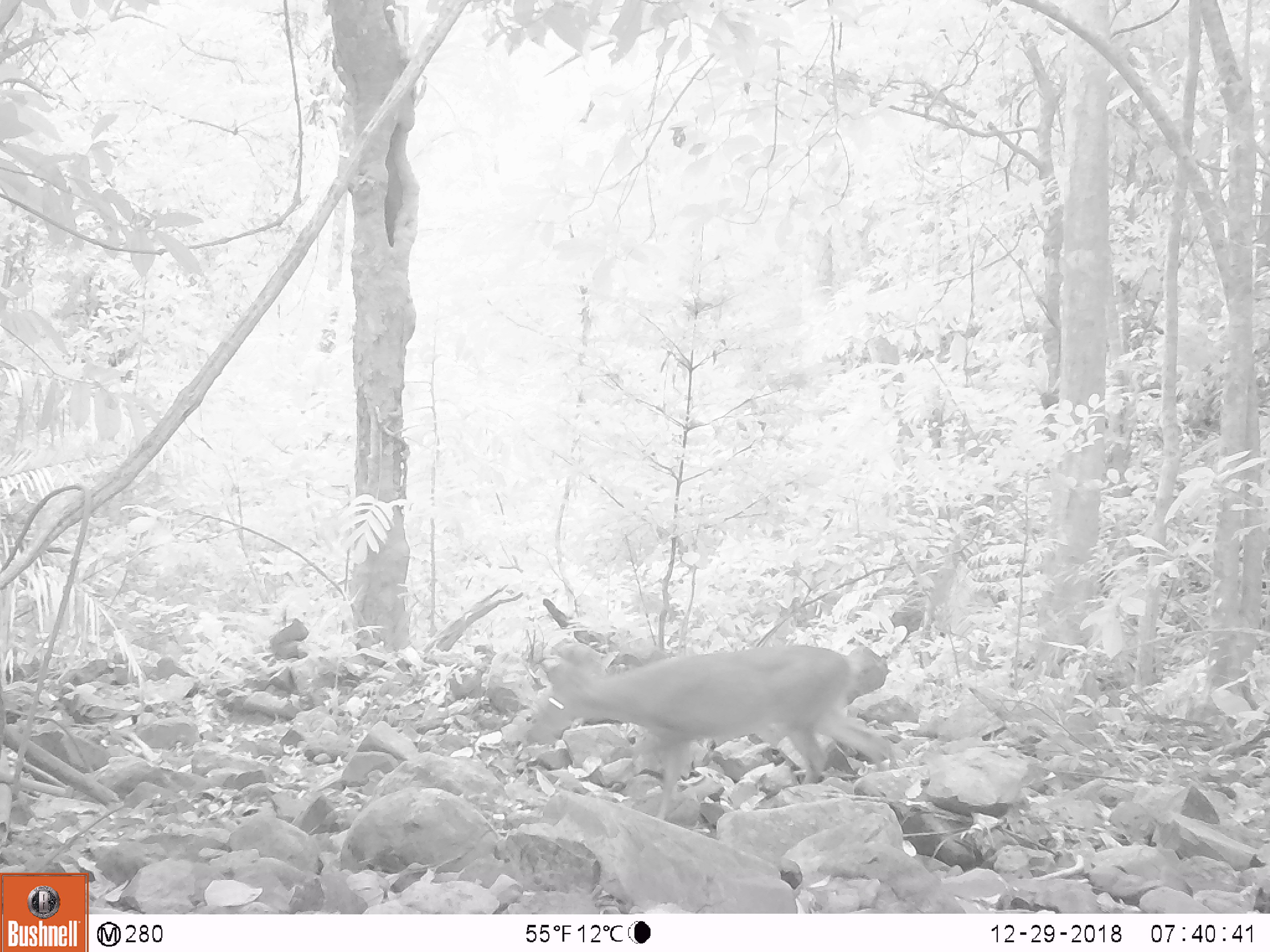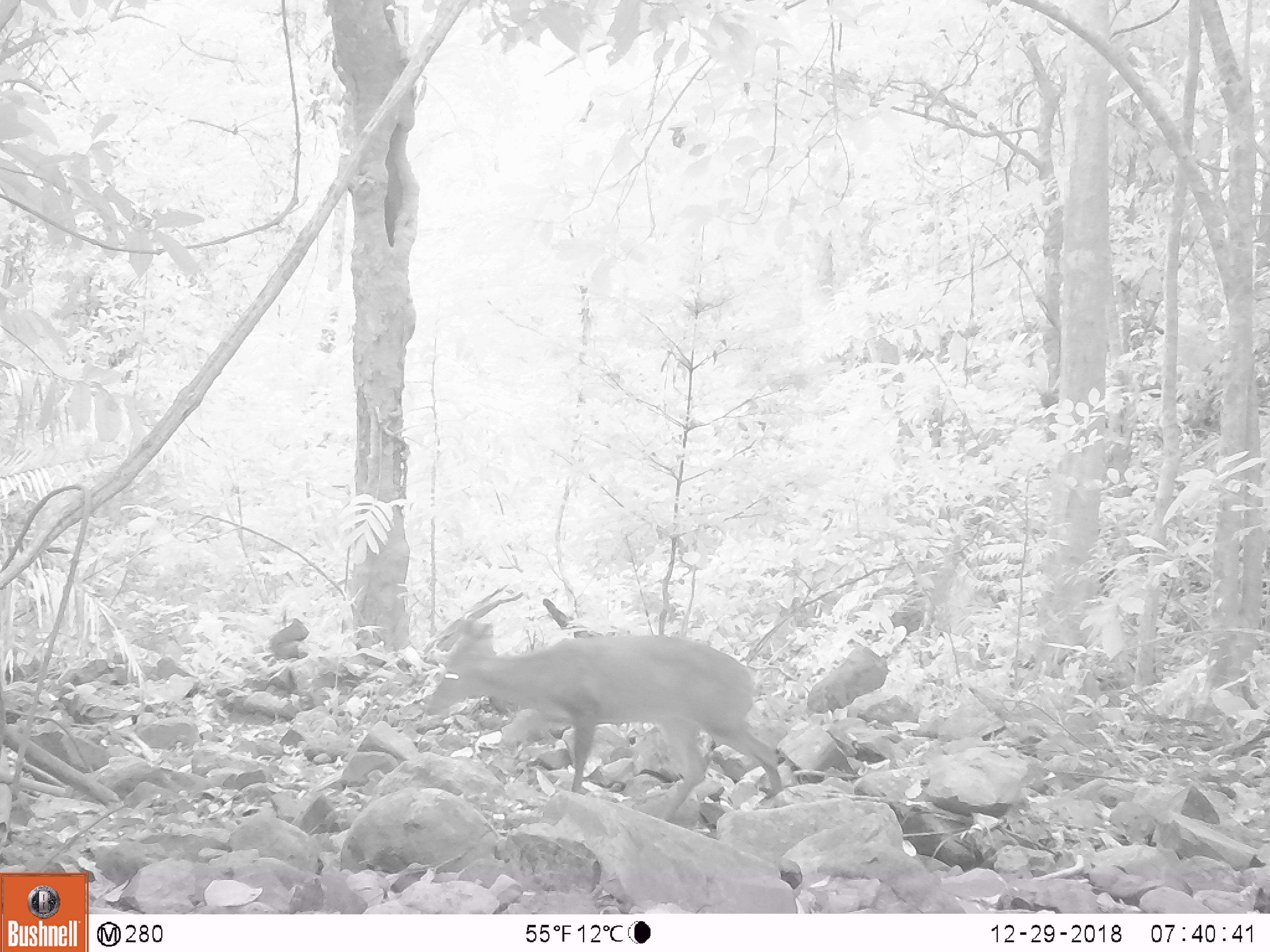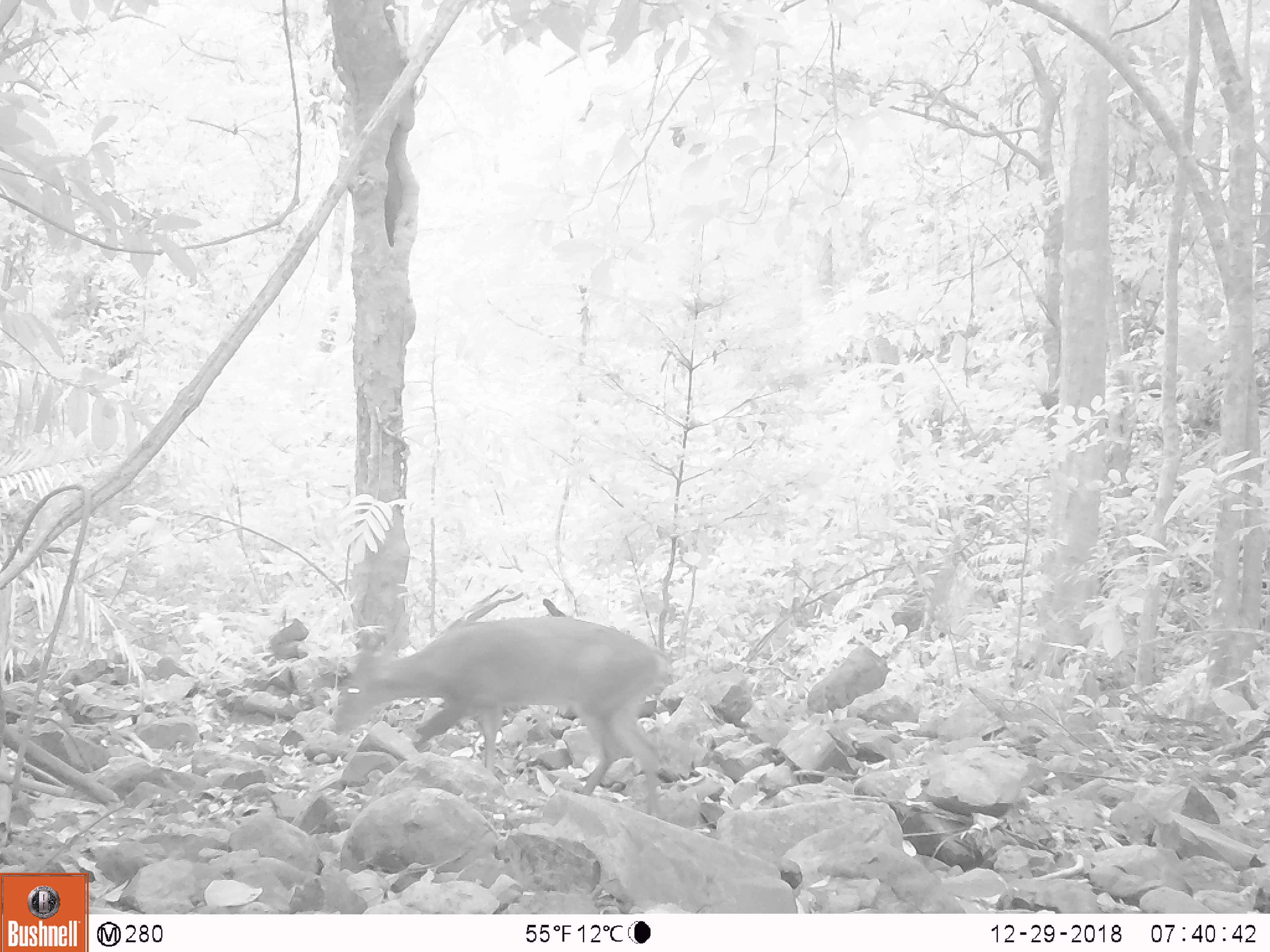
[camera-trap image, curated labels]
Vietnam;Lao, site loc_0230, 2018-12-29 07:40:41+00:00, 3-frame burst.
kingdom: Animalia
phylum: Chordata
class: Mammalia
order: Artiodactyla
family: Cervidae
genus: Muntiacus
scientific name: Muntiacus vuquangensis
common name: large-antlered muntjac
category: large antlered muntjac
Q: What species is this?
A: Large antlered muntjac (large-antlered muntjac) (Muntiacus vuquangensis).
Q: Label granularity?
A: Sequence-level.